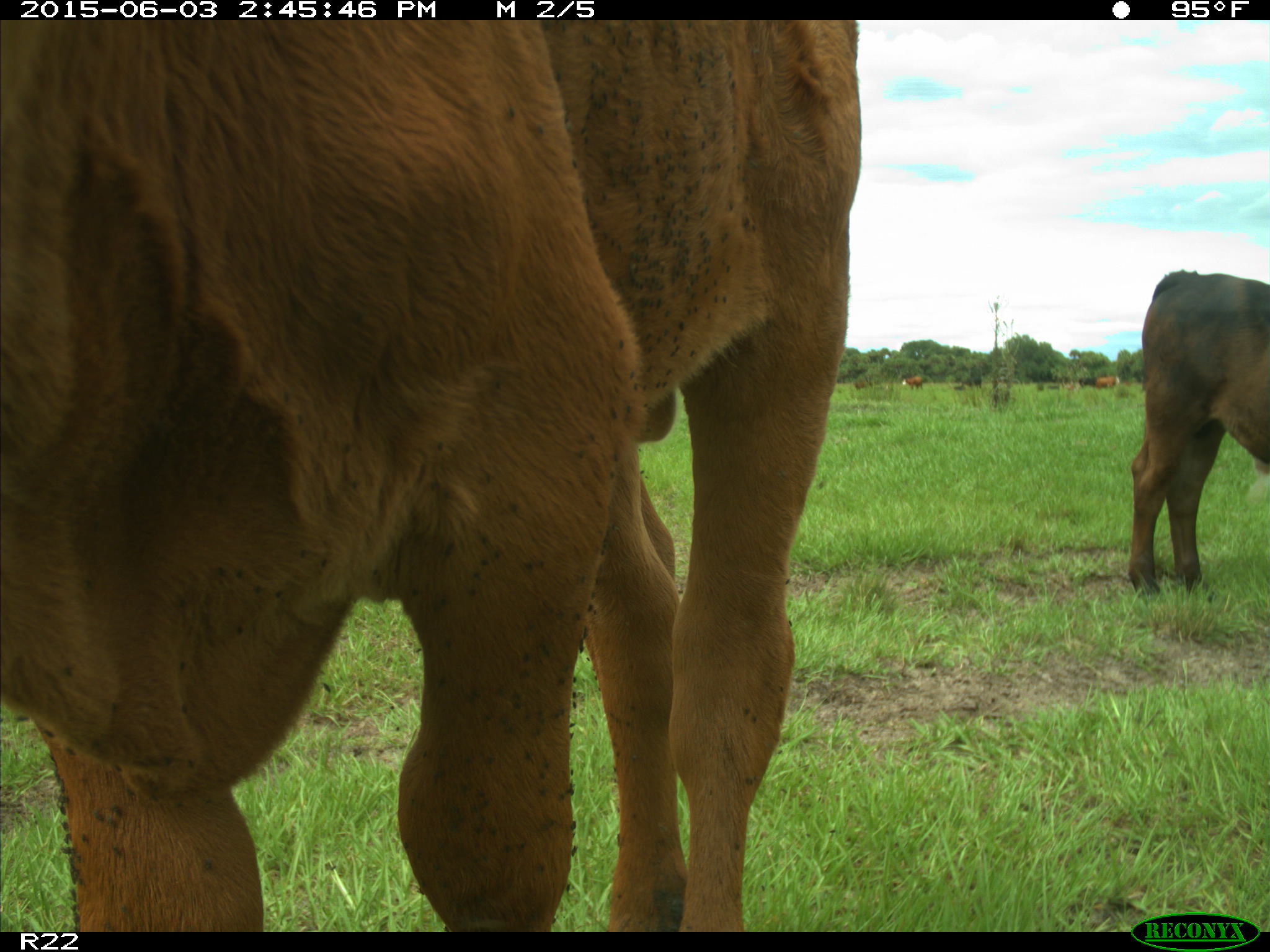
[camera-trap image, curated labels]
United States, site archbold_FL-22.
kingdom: Animalia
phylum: Chordata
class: Mammalia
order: Artiodactyla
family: Bovidae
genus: Bos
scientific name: Bos taurus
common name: domestic cow